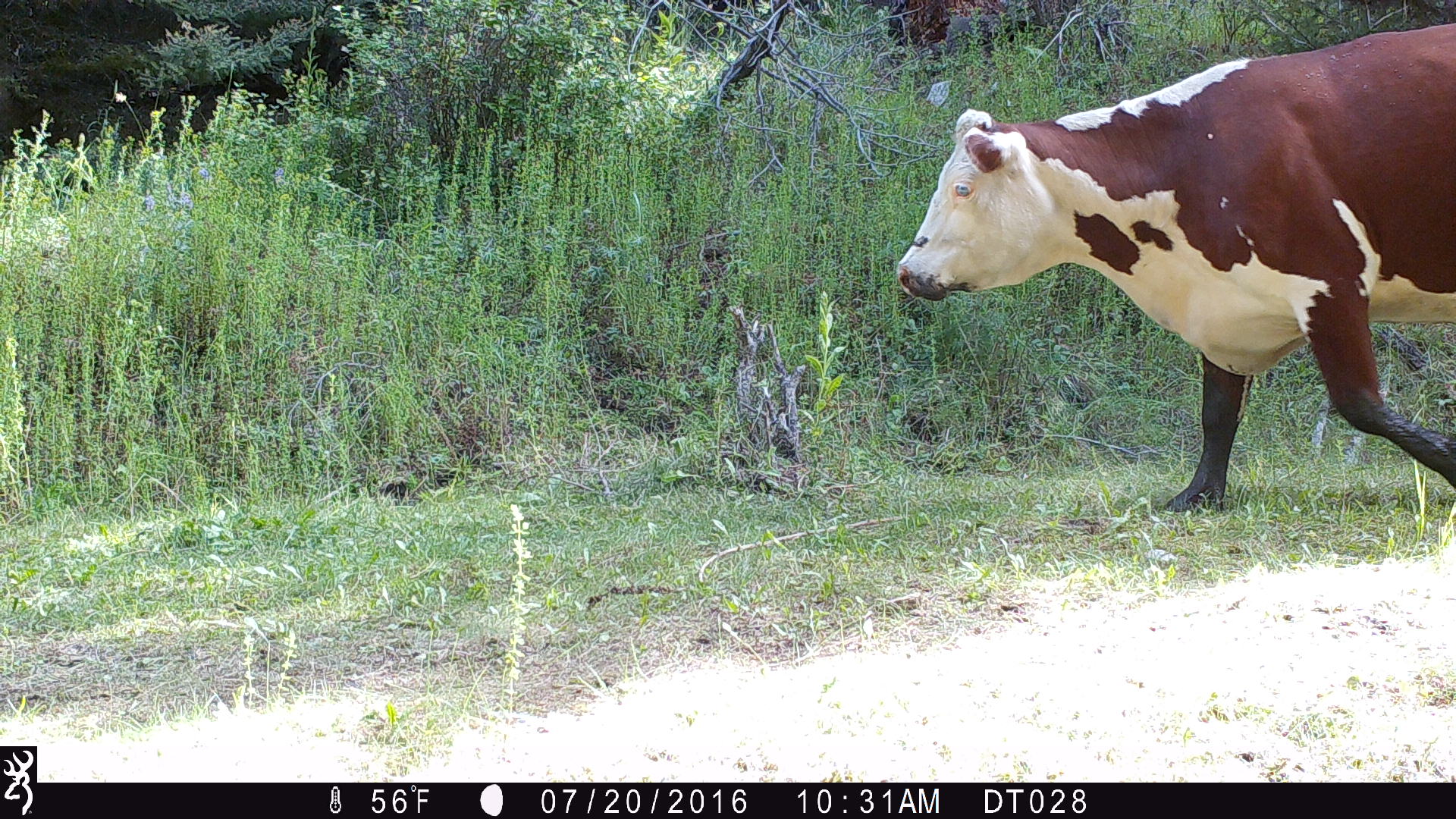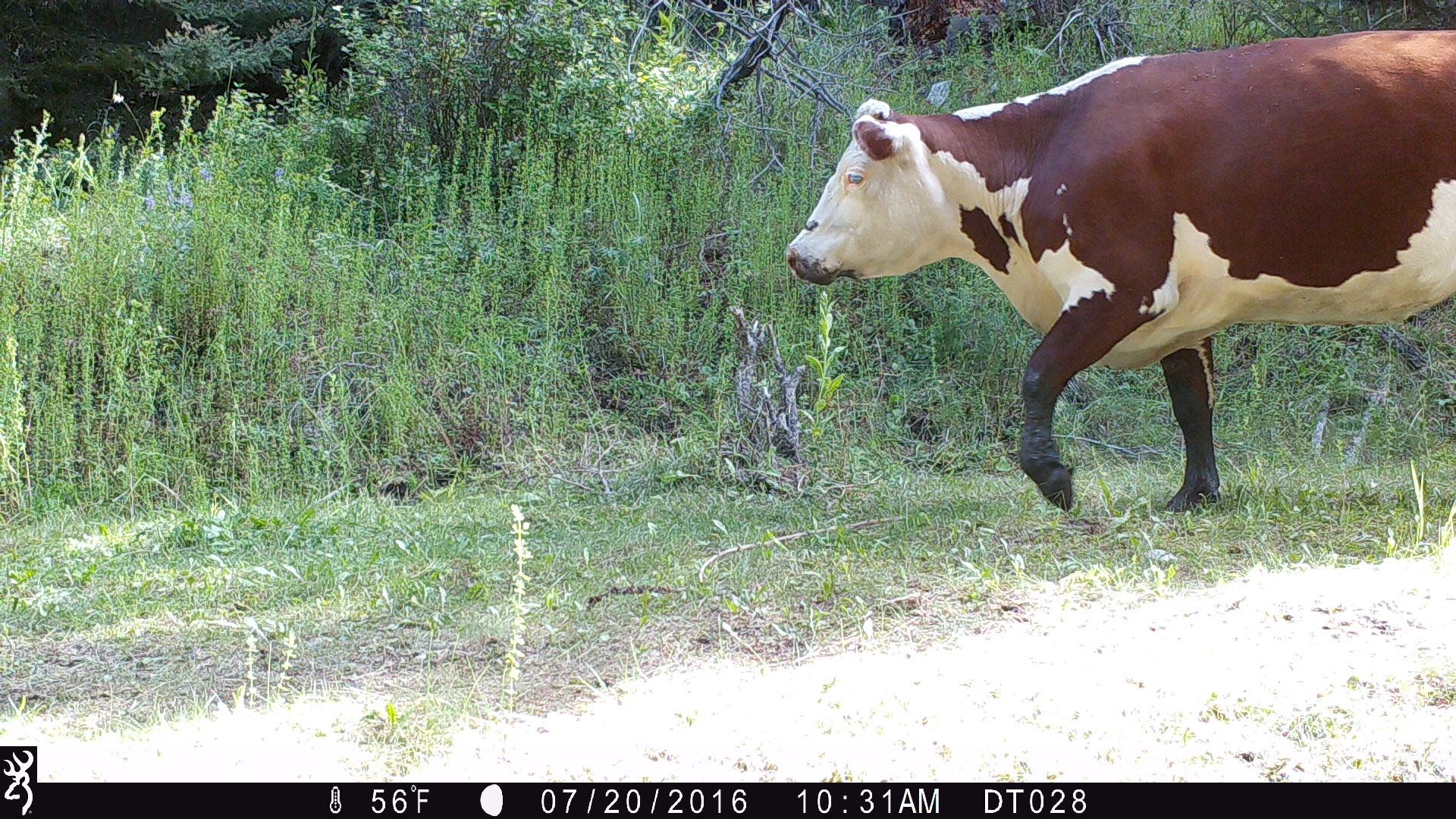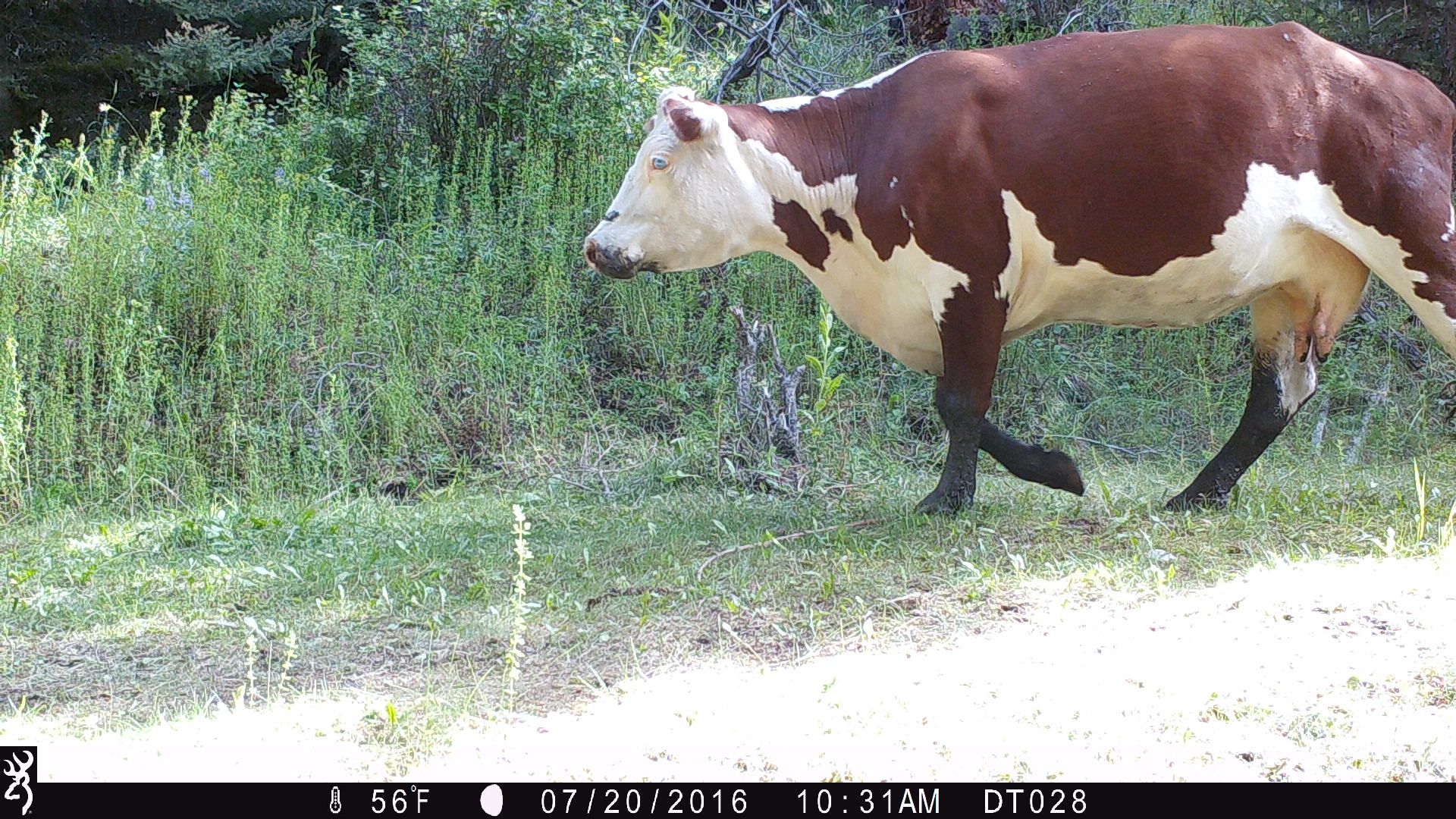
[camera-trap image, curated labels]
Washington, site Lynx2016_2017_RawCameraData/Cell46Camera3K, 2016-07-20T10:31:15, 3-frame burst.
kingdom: Animalia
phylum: Chordata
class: Mammalia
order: Artiodactyla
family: Bovidae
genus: Bos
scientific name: Bos taurus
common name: domestic cattle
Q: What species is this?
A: Domestic cattle (Bos taurus).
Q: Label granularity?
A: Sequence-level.